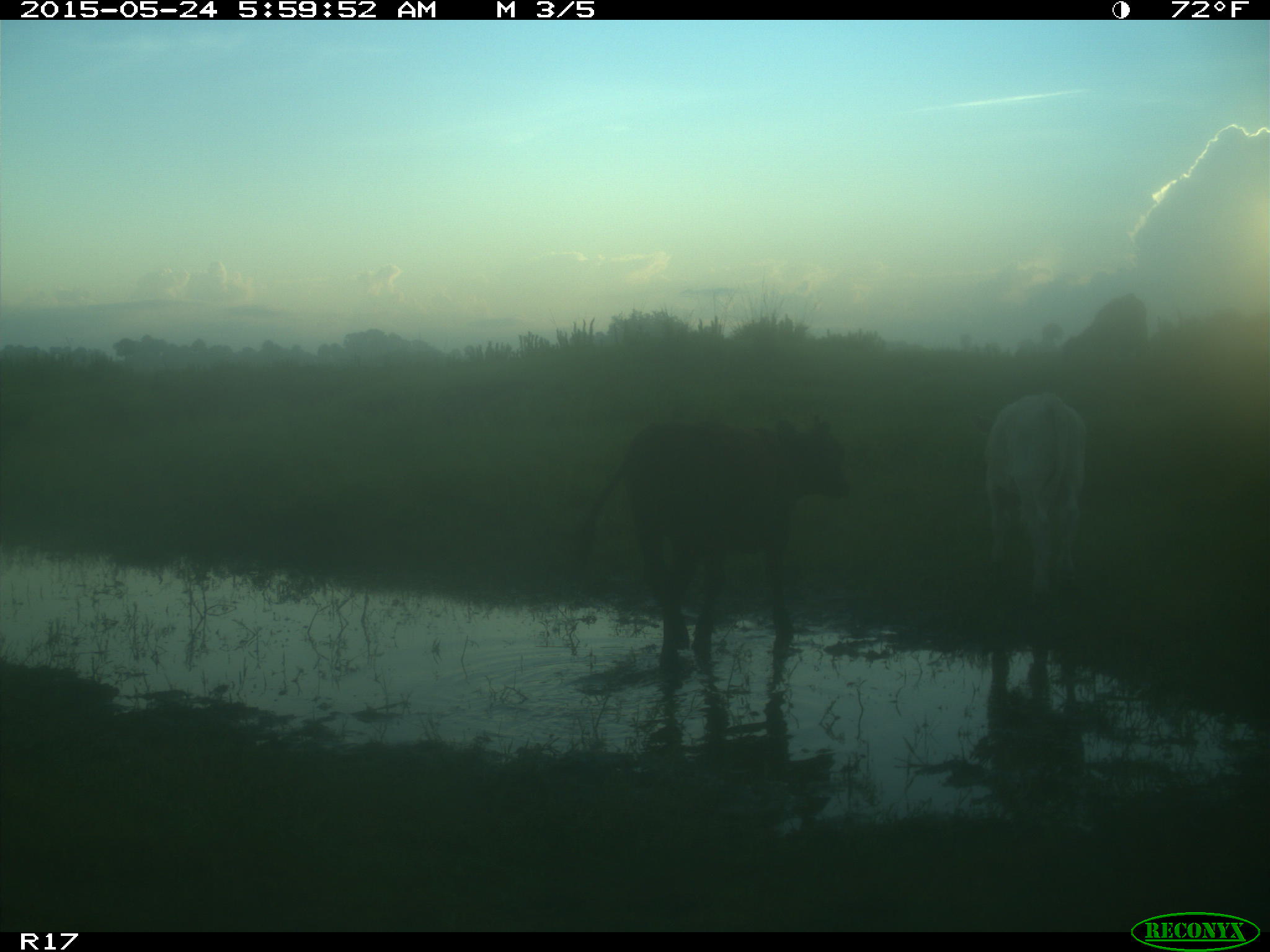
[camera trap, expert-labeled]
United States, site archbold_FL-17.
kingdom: Animalia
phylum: Chordata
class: Mammalia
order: Artiodactyla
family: Bovidae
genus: Bos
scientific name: Bos taurus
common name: domestic cow